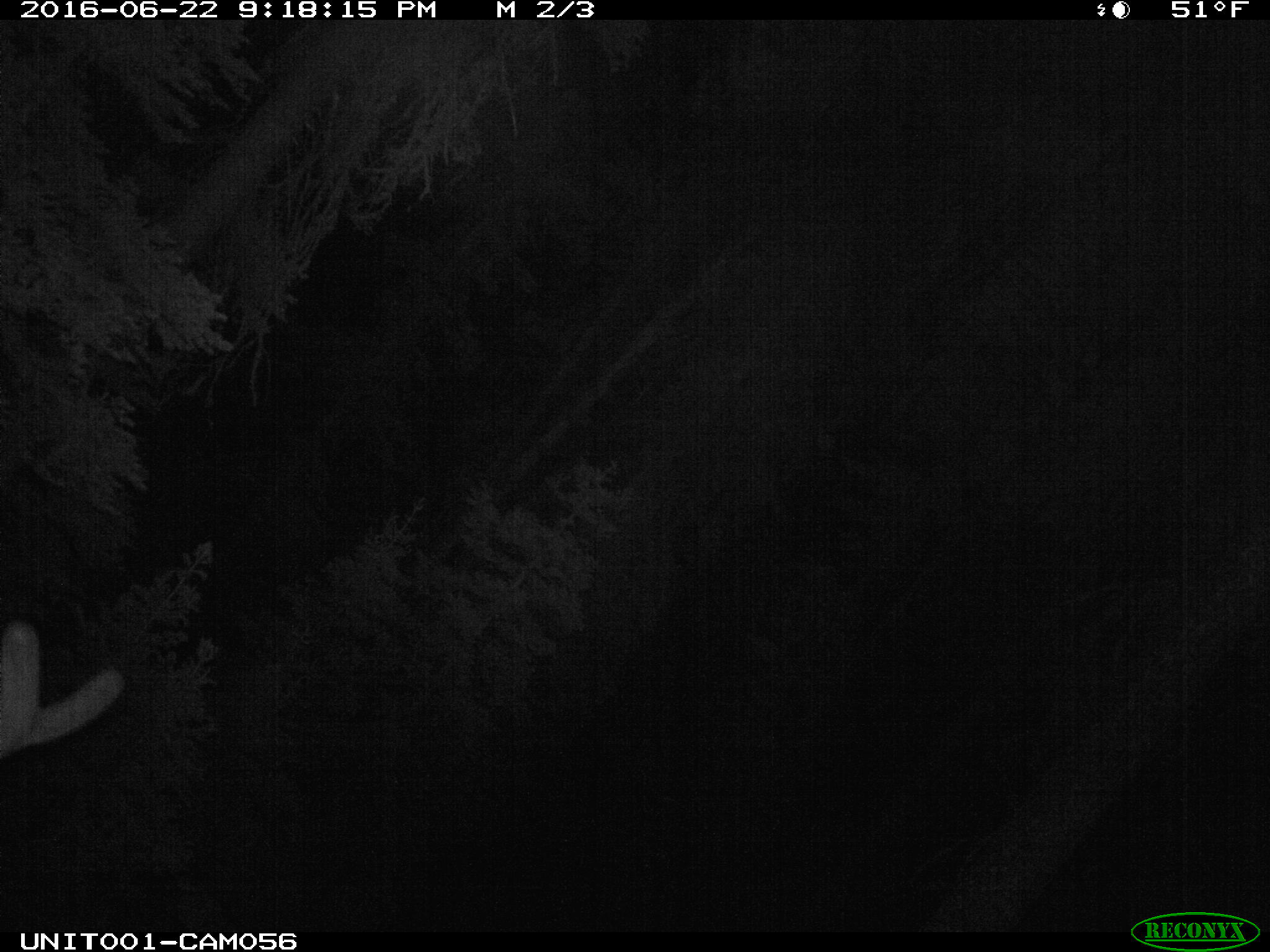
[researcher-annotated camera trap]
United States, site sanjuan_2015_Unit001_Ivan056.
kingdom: Animalia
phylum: Chordata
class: Mammalia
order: Artiodactyla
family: Cervidae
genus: Cervus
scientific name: Cervus elaphus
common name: red deer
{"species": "Cervus elaphus (red deer)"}